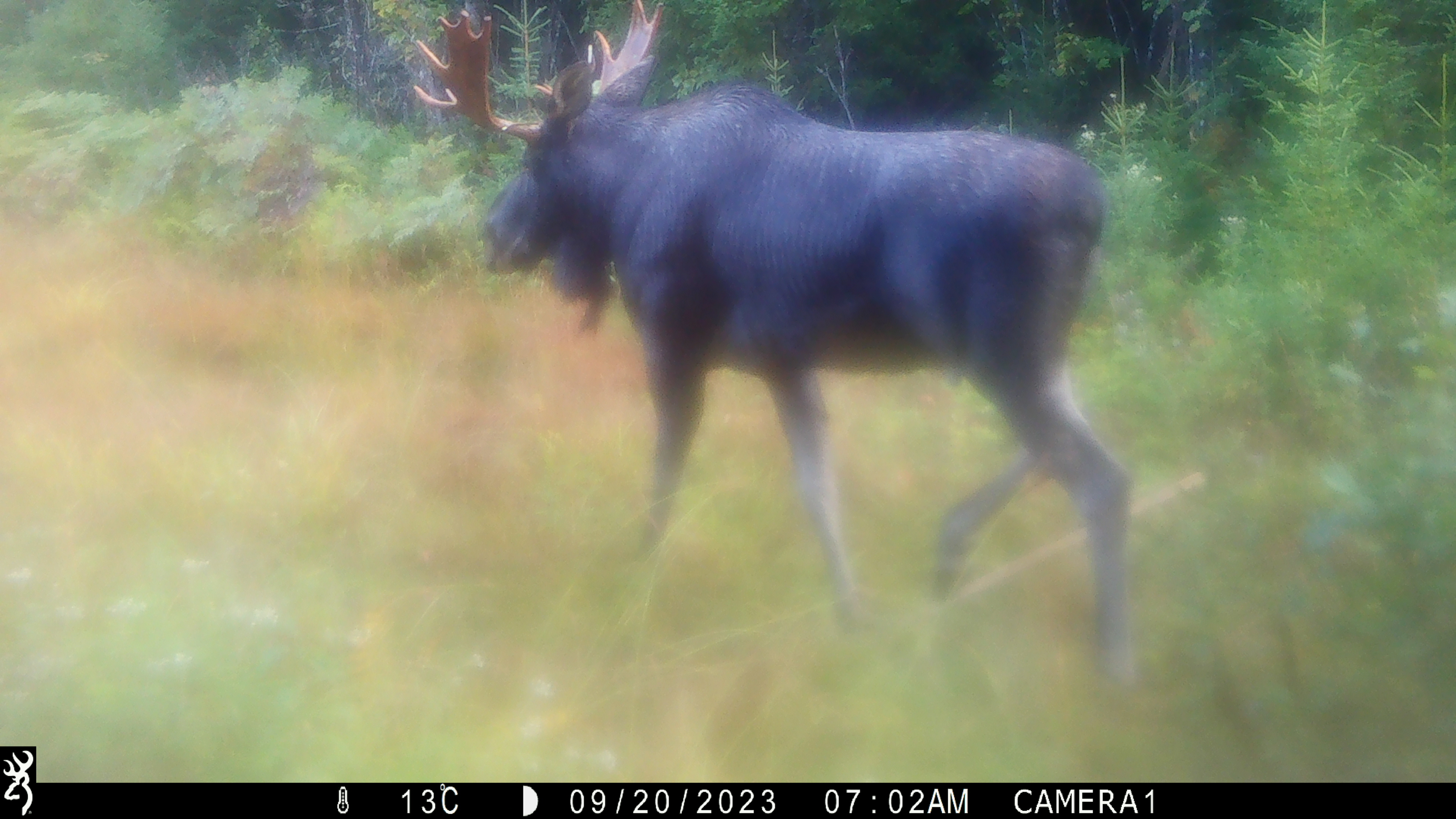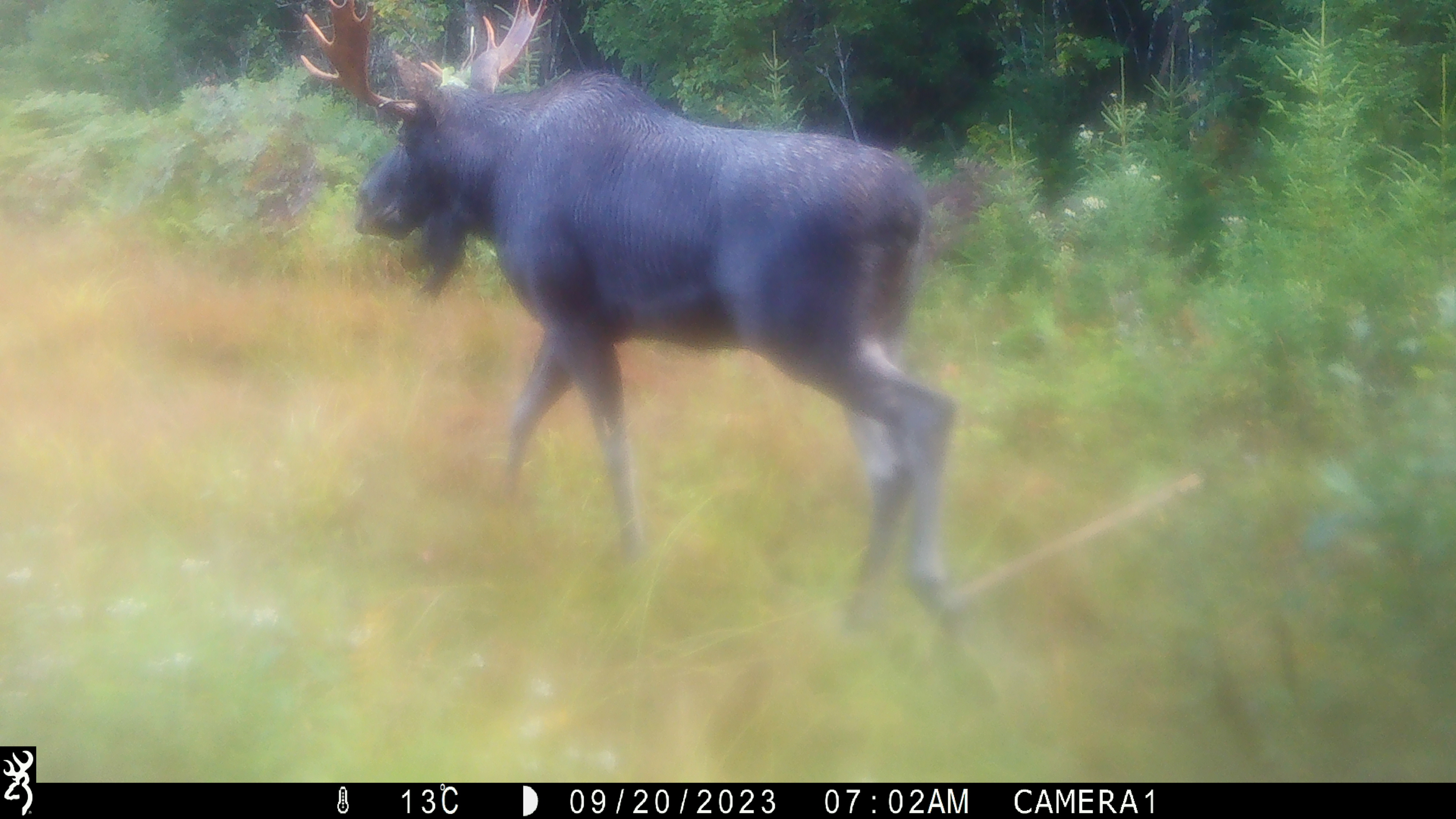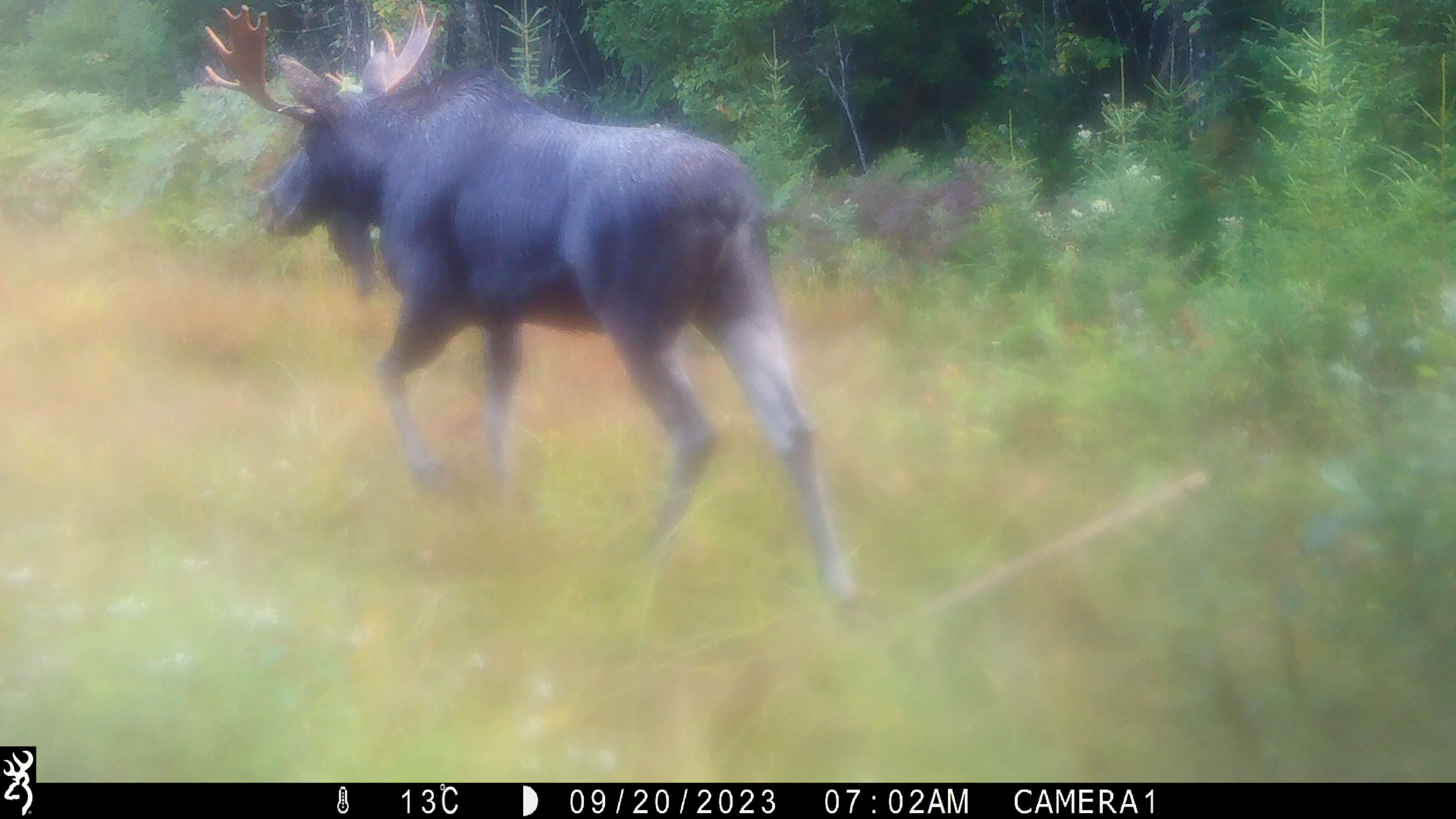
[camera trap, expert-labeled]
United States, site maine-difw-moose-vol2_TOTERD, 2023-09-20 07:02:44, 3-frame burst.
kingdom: Animalia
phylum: Chordata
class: Mammalia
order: Artiodactyla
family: Cervidae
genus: Alces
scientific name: Alces alces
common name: moose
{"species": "moose (Alces alces)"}